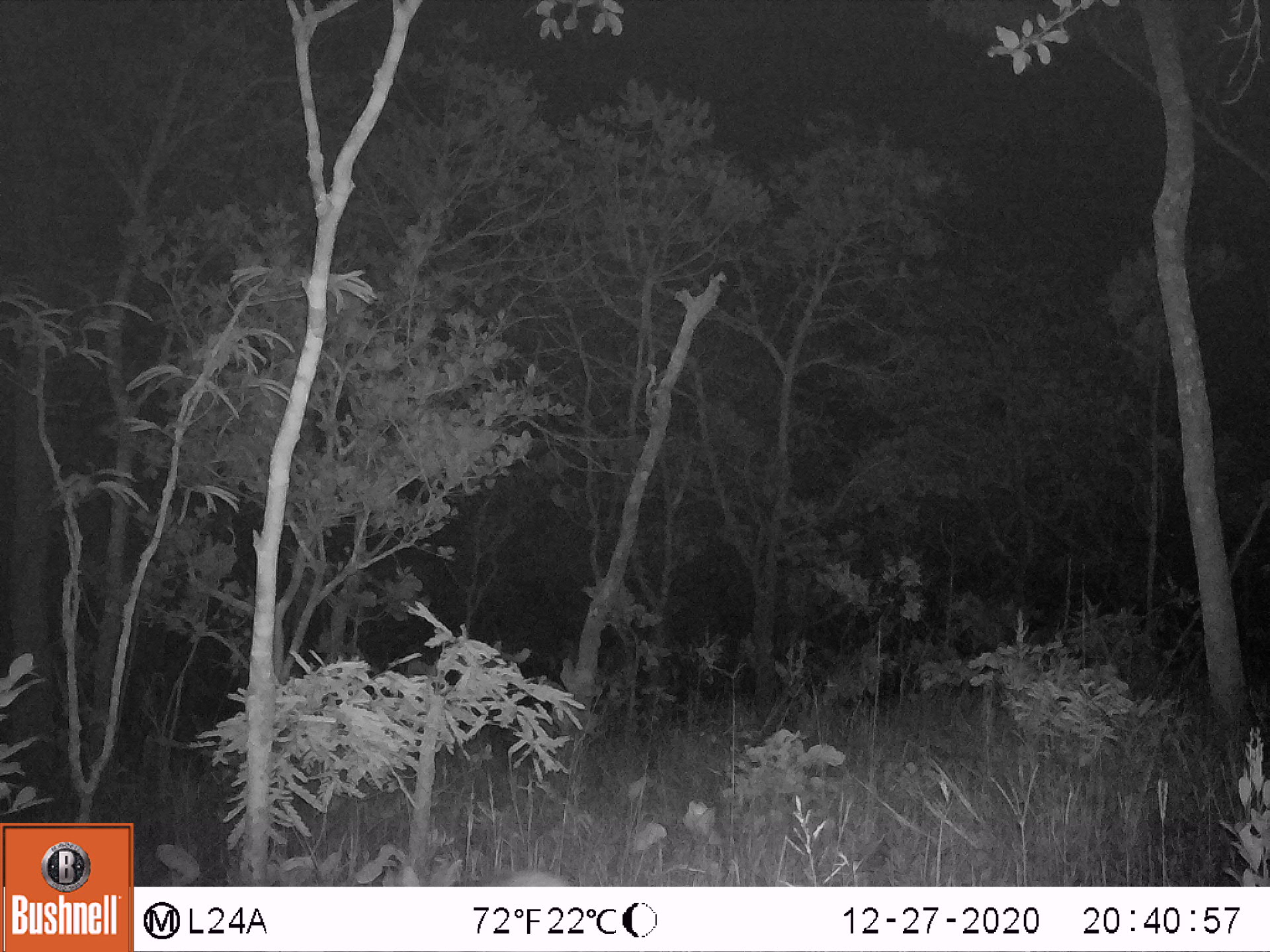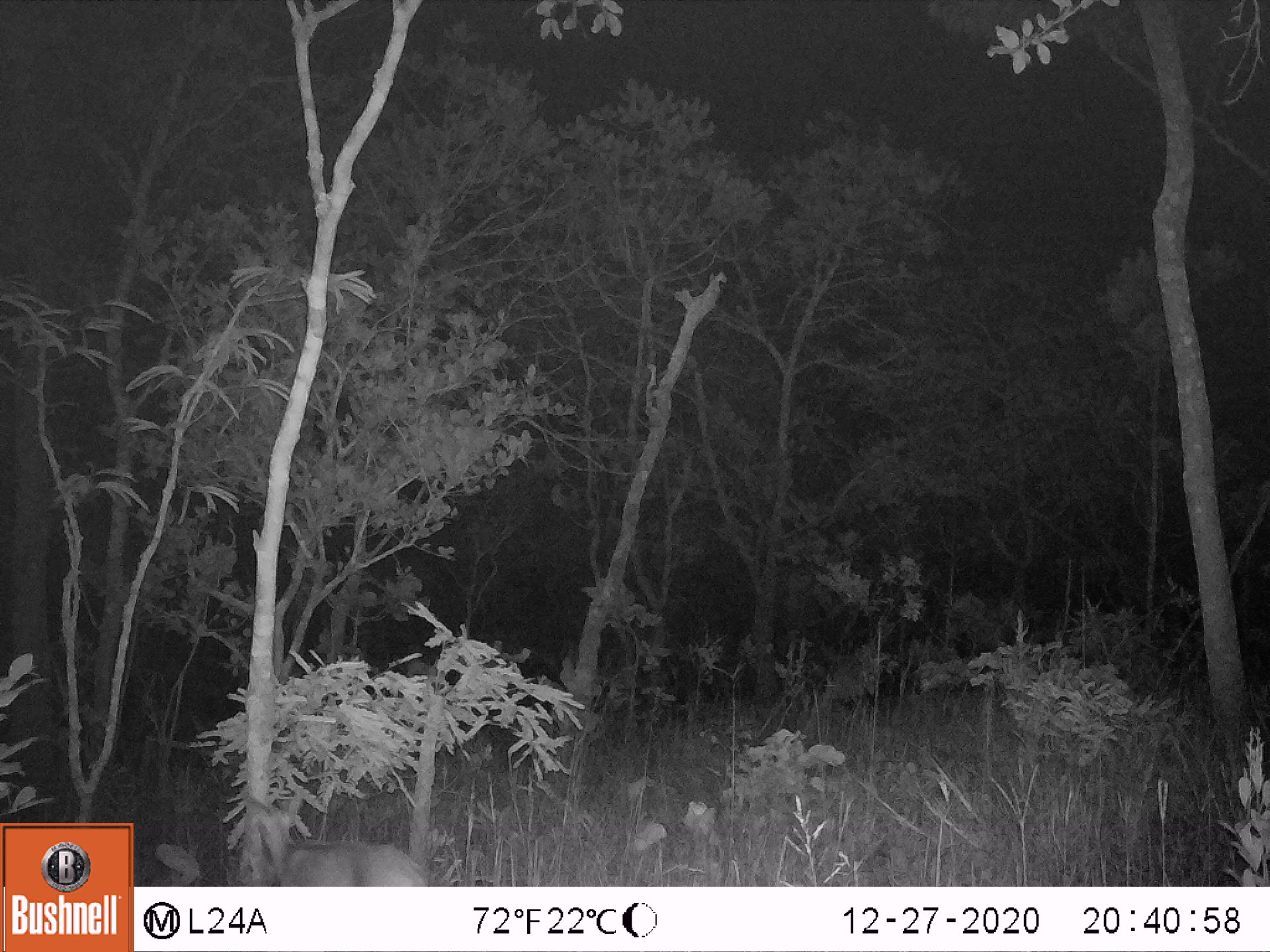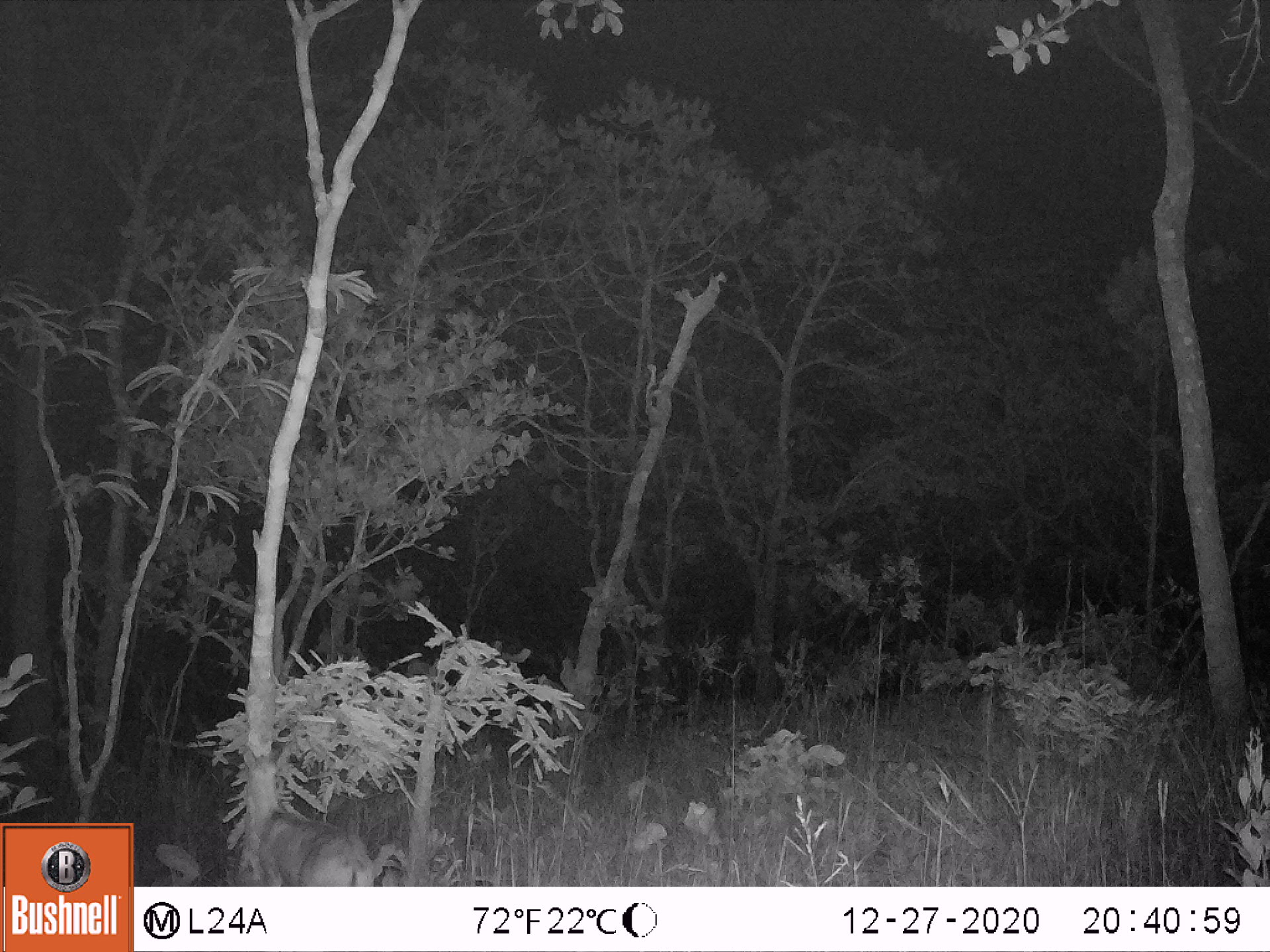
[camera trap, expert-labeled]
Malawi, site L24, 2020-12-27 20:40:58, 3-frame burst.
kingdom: Animalia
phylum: Chordata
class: Mammalia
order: Artiodactyla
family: Bovidae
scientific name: Antilopinae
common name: small antelope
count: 1